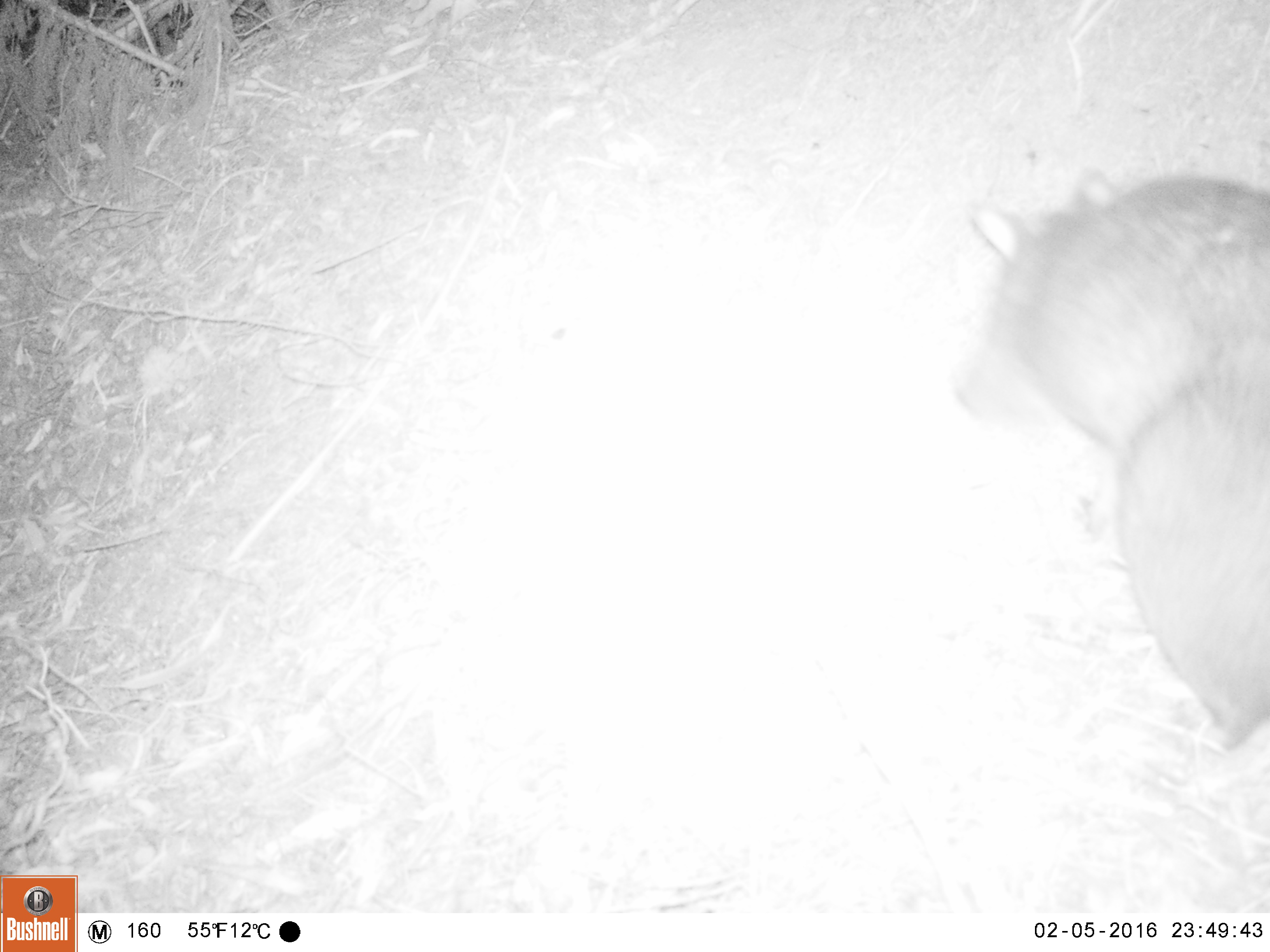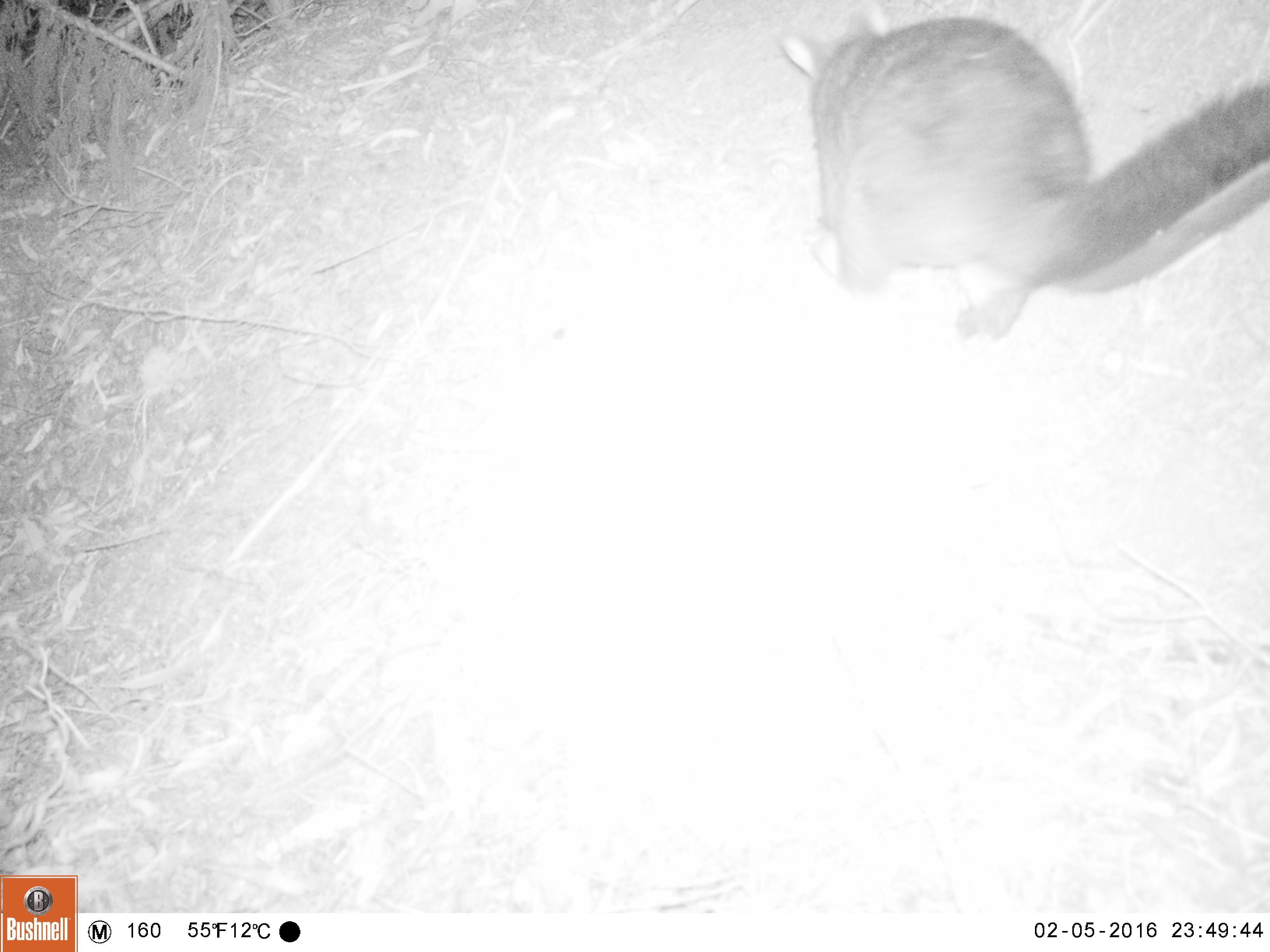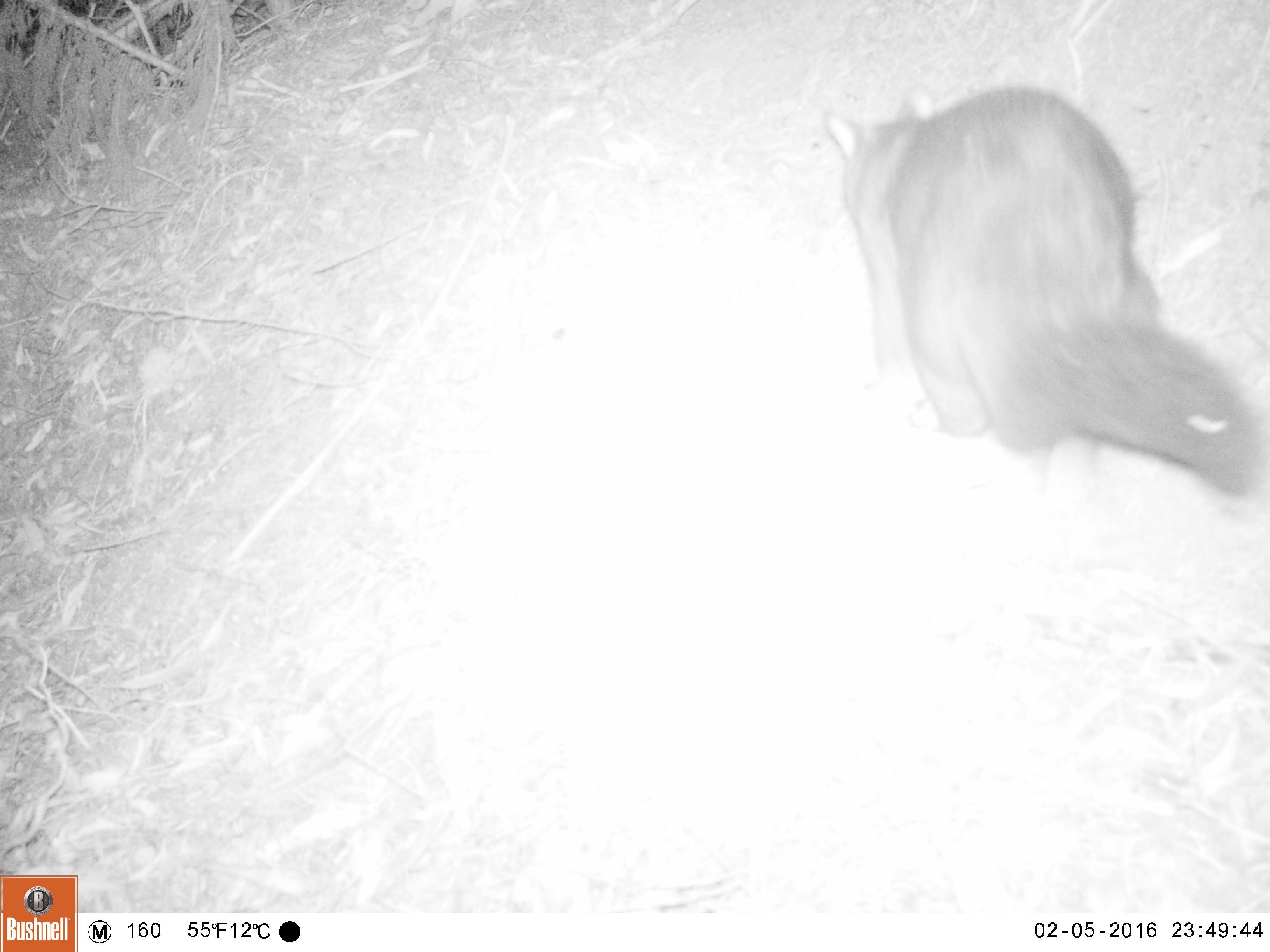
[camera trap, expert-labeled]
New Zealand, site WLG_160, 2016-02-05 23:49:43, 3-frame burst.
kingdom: Animalia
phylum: Chordata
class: Mammalia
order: Diprotodontia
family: Phalangeridae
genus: Trichosurus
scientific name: Trichosurus vulpecula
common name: common brushtail possum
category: possum